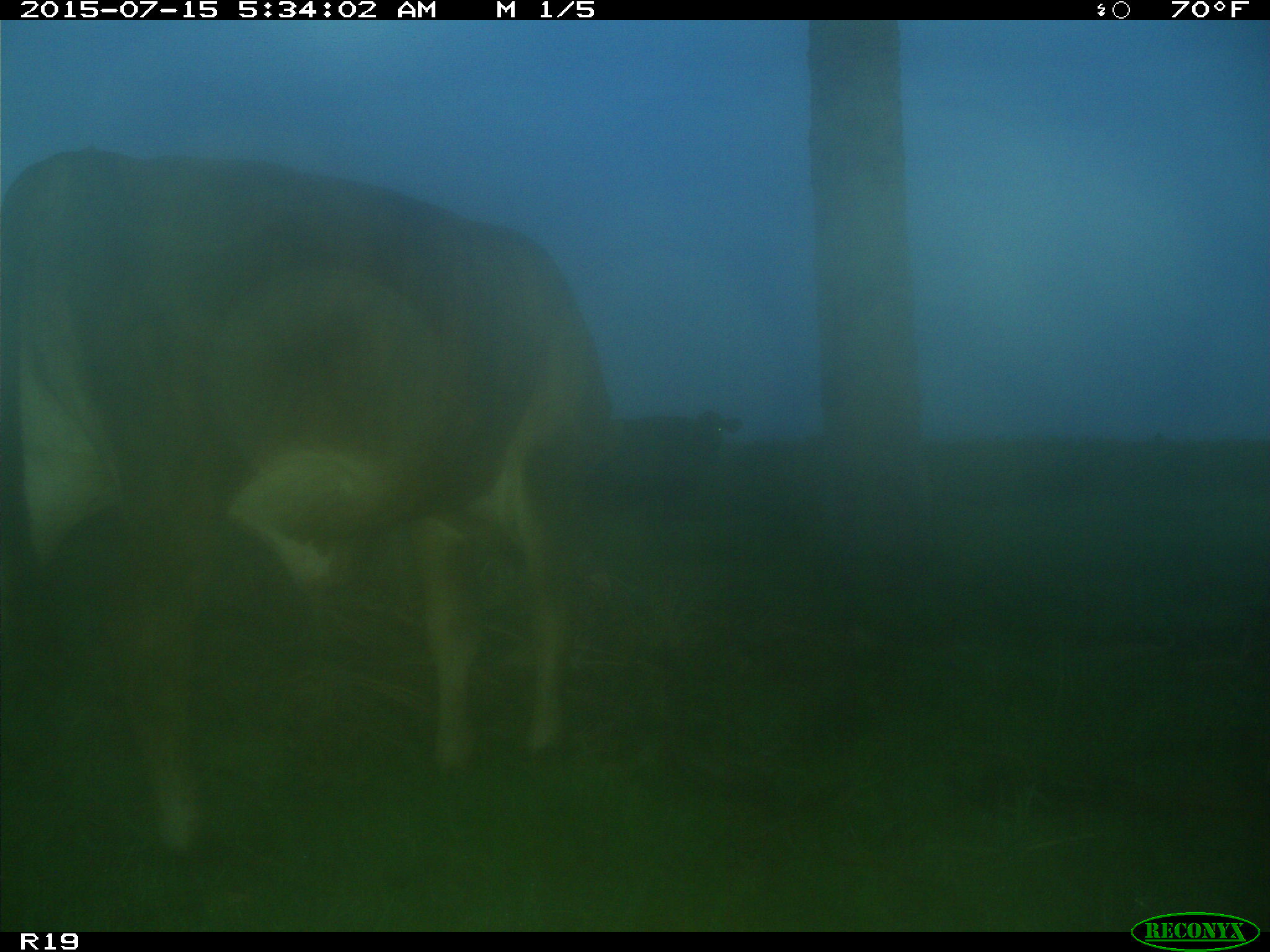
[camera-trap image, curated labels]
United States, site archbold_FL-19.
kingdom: Animalia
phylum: Chordata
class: Mammalia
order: Artiodactyla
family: Bovidae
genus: Bos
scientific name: Bos taurus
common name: domestic cow